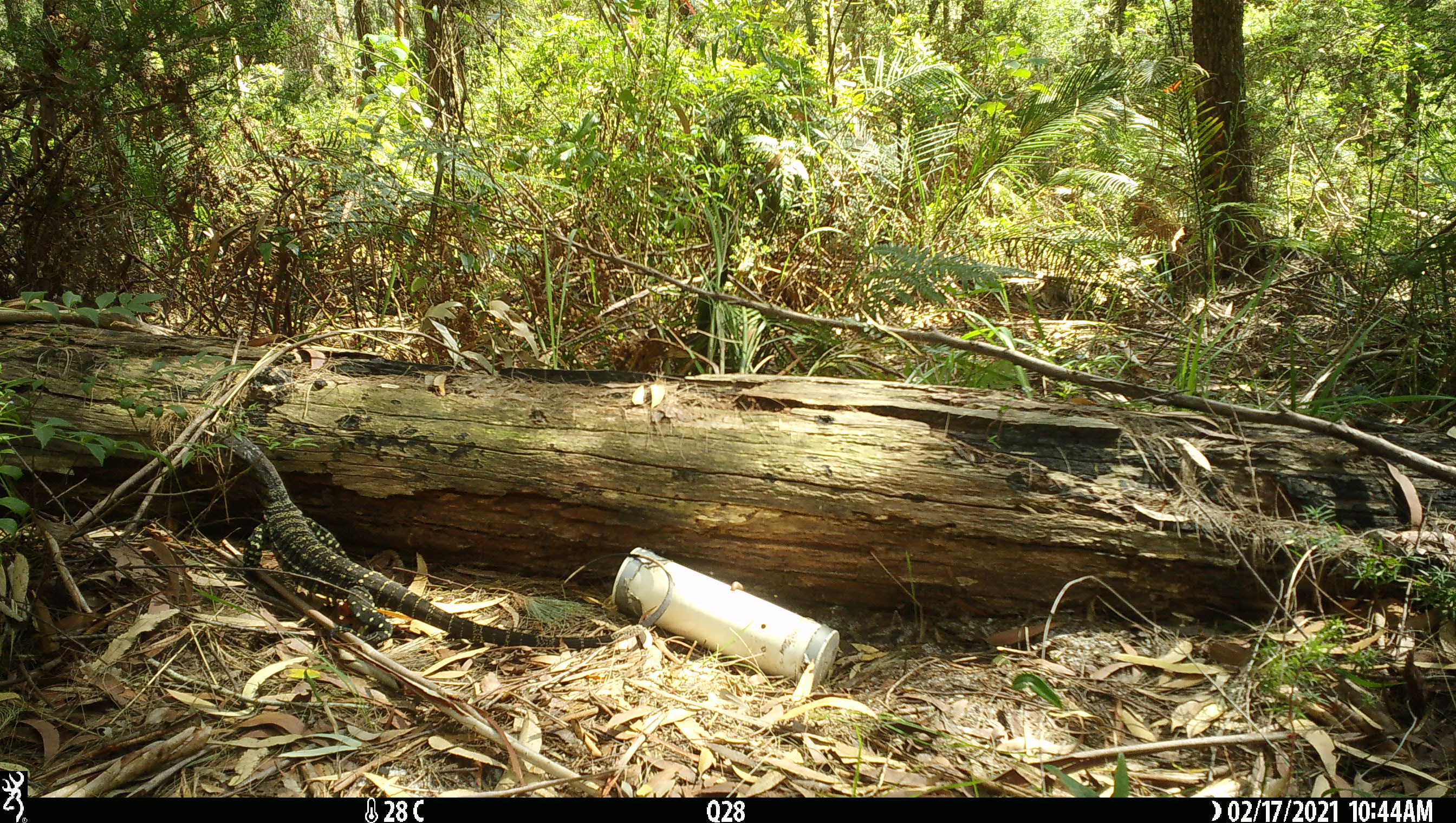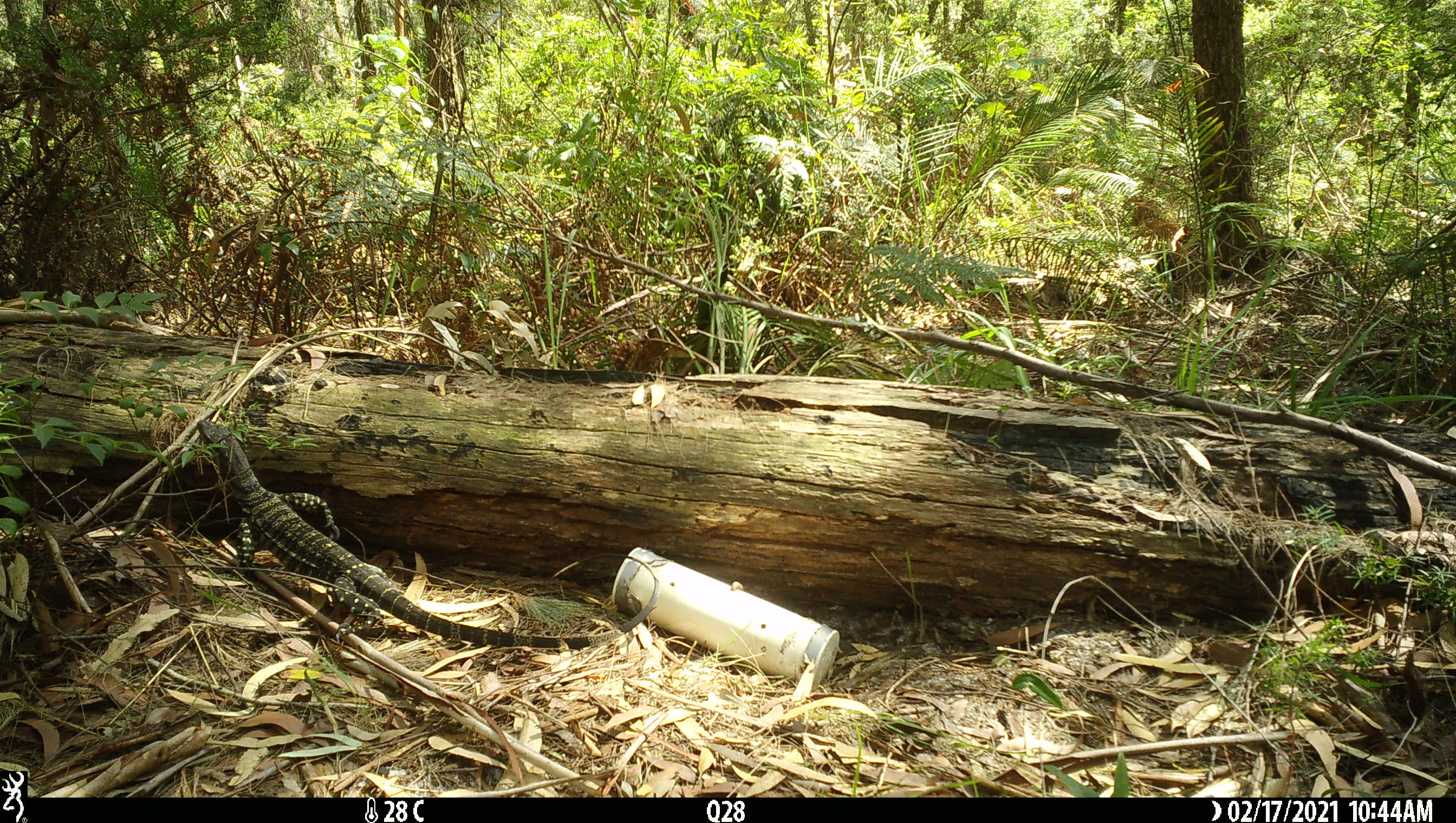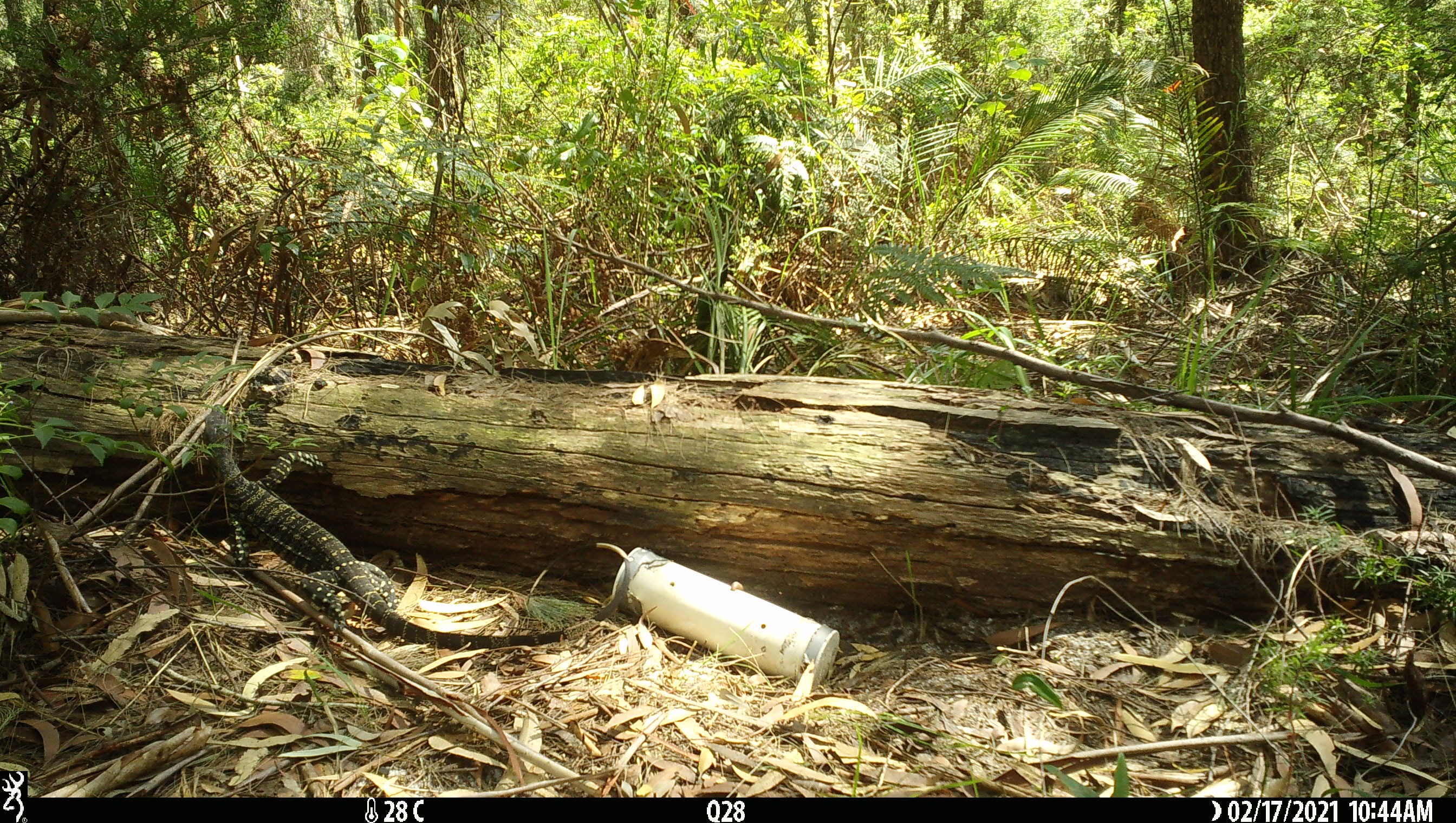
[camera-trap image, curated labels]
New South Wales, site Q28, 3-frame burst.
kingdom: Animalia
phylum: Chordata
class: Reptilia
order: Squamata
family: Varanidae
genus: Varanus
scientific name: Varanus varius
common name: lace monitor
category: goanna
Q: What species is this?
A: Goanna (lace monitor) (Varanus varius).